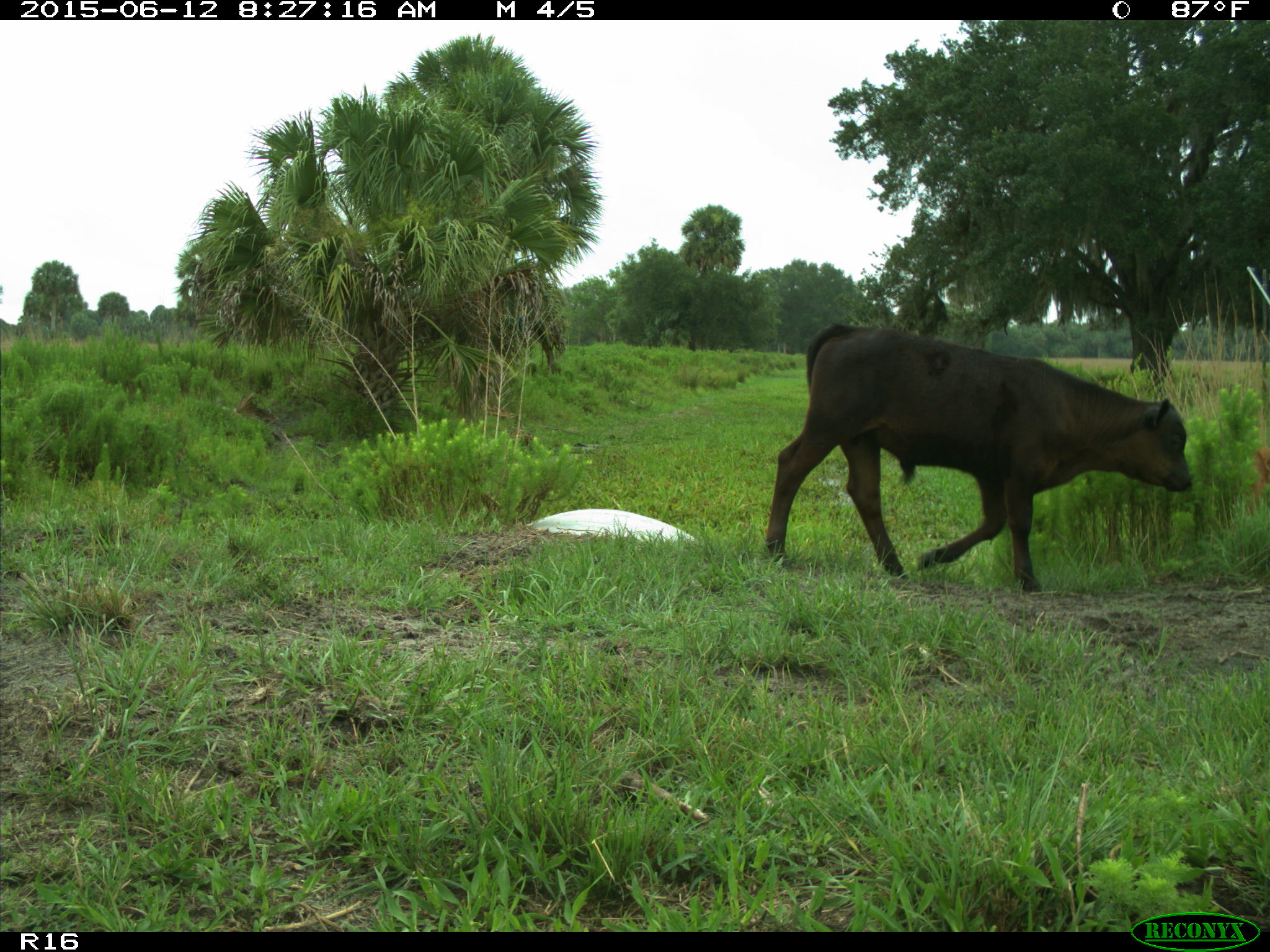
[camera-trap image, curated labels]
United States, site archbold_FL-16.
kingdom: Animalia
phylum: Chordata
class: Mammalia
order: Artiodactyla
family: Bovidae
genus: Bos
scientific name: Bos taurus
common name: domestic cow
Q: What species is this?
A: Bos taurus (domestic cow).